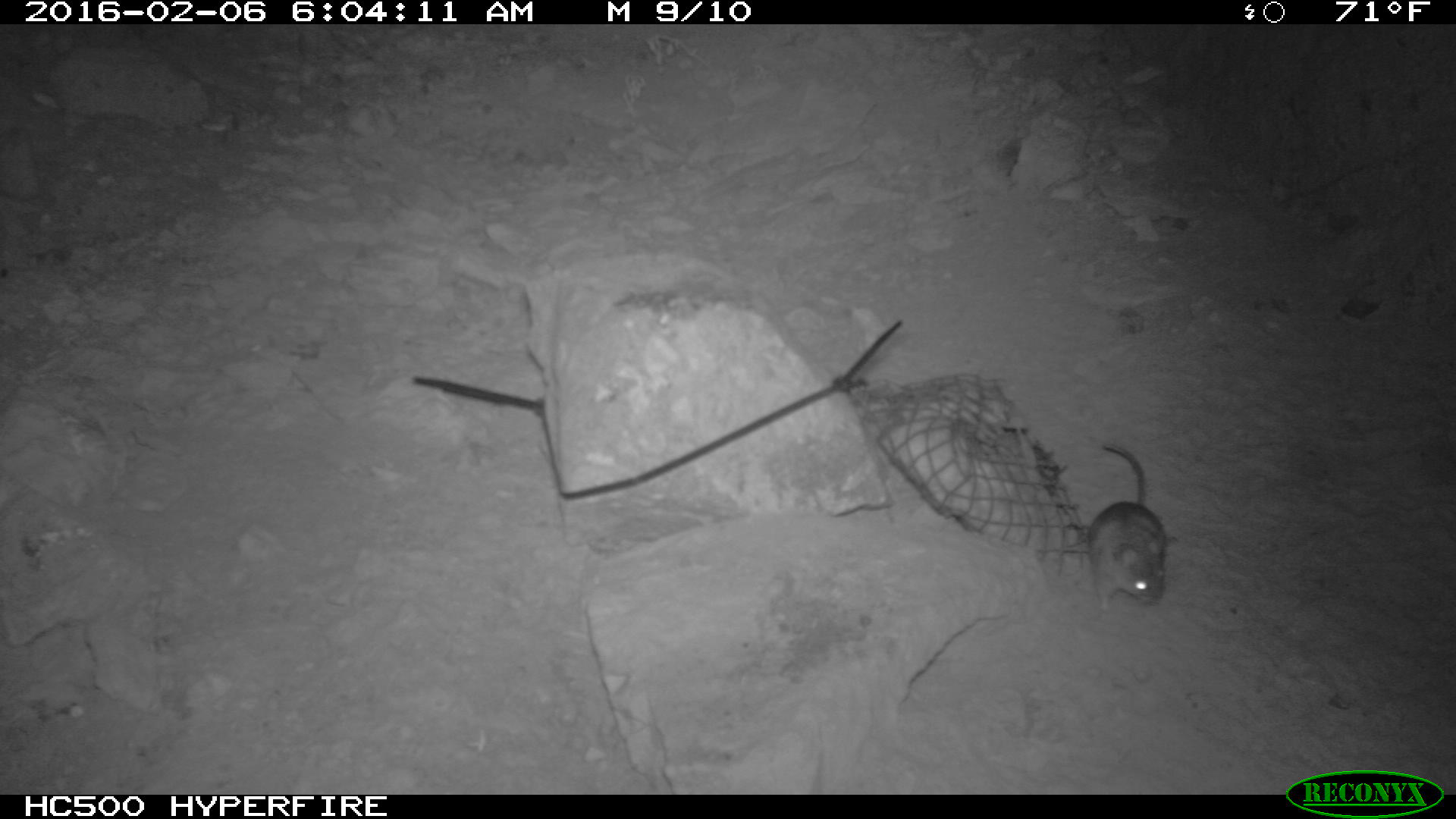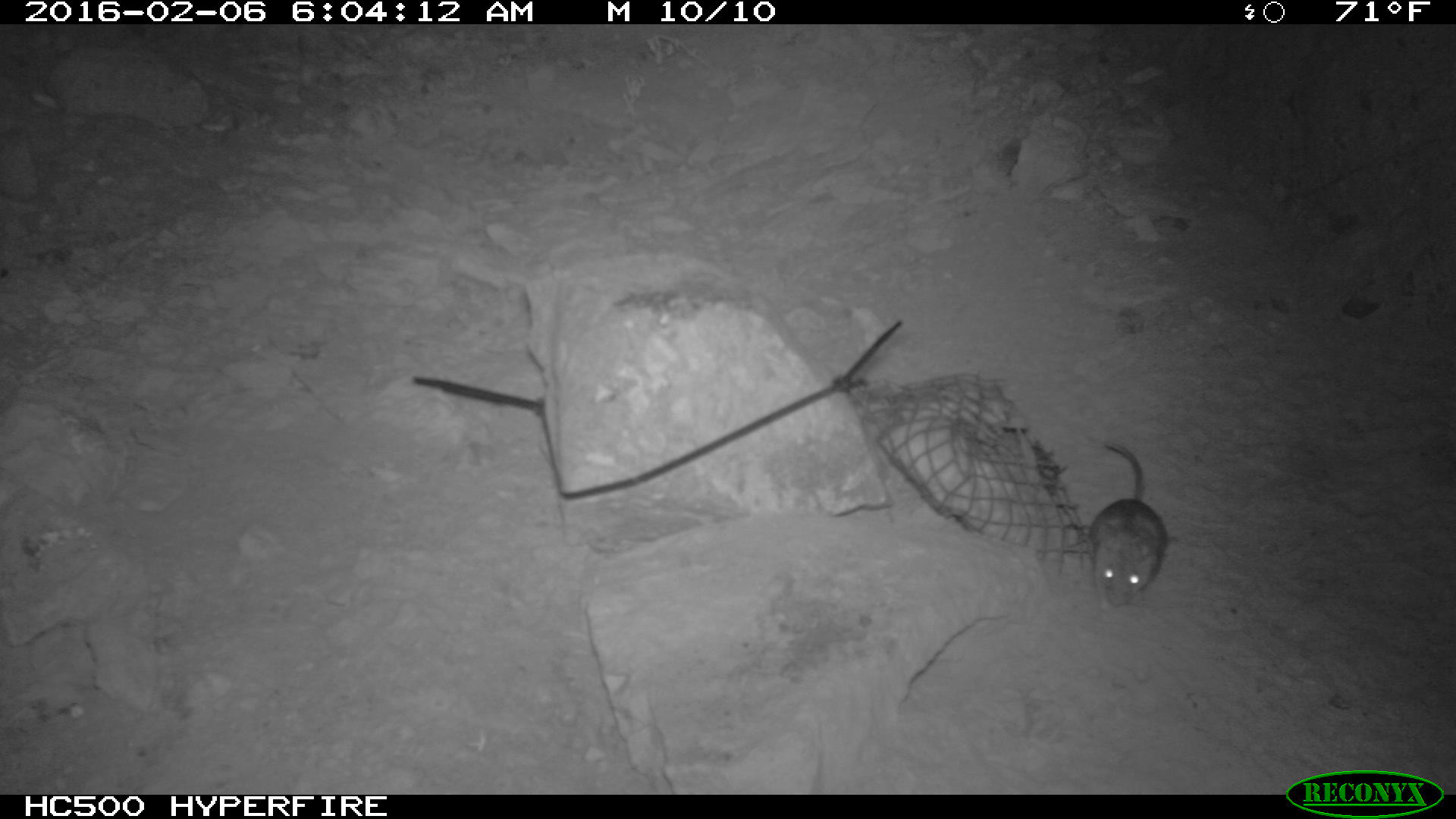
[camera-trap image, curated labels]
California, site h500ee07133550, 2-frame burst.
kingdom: Animalia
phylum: Chordata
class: Mammalia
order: Rodentia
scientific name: Rodentia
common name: rodent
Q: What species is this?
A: Rodent (Rodentia).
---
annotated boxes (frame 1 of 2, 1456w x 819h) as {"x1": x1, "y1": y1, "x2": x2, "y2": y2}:
rodent: {"x1": 1085, "y1": 443, "x2": 1167, "y2": 610}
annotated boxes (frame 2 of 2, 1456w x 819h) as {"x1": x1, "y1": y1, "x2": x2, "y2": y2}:
rodent: {"x1": 1087, "y1": 441, "x2": 1174, "y2": 603}